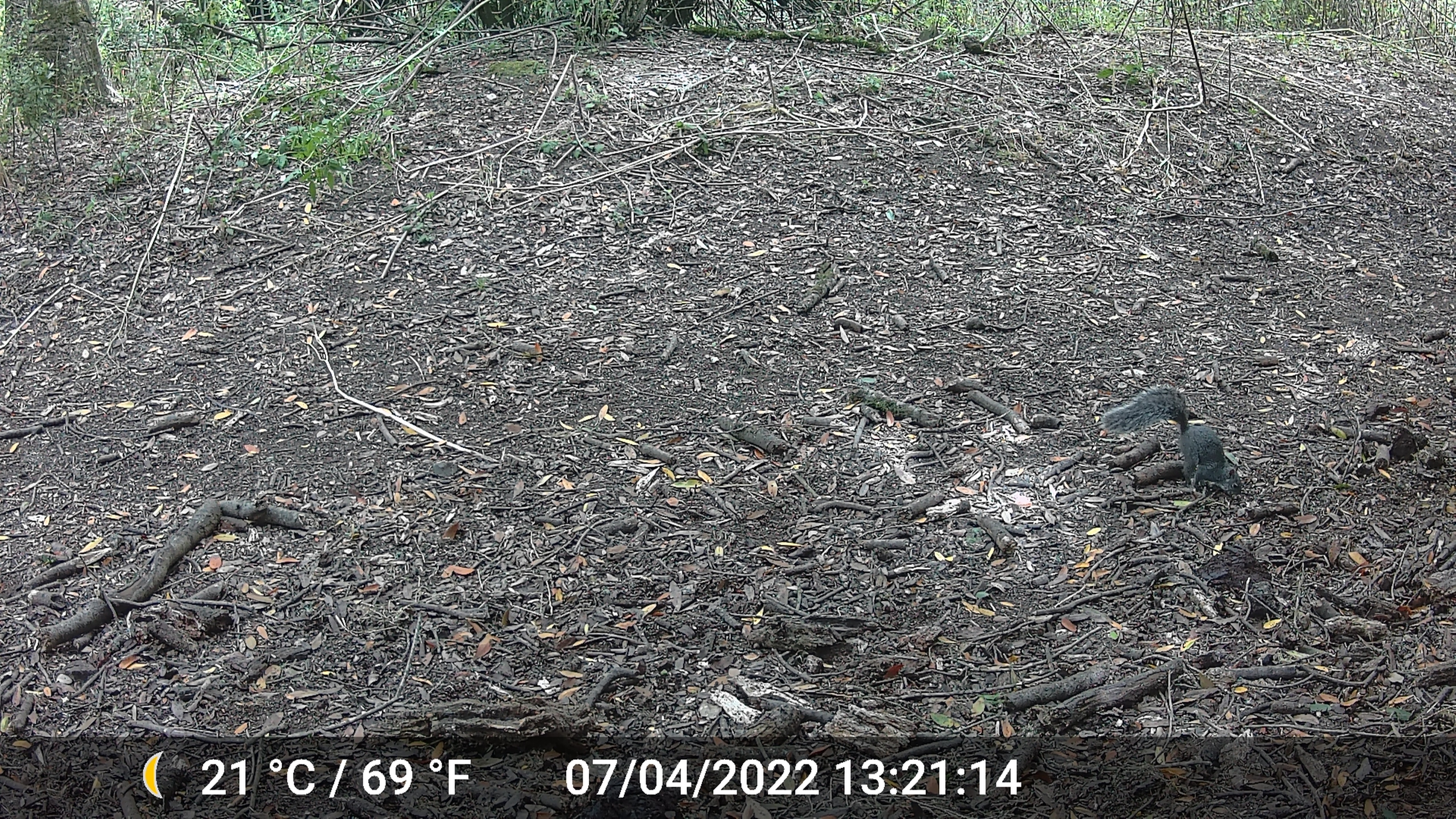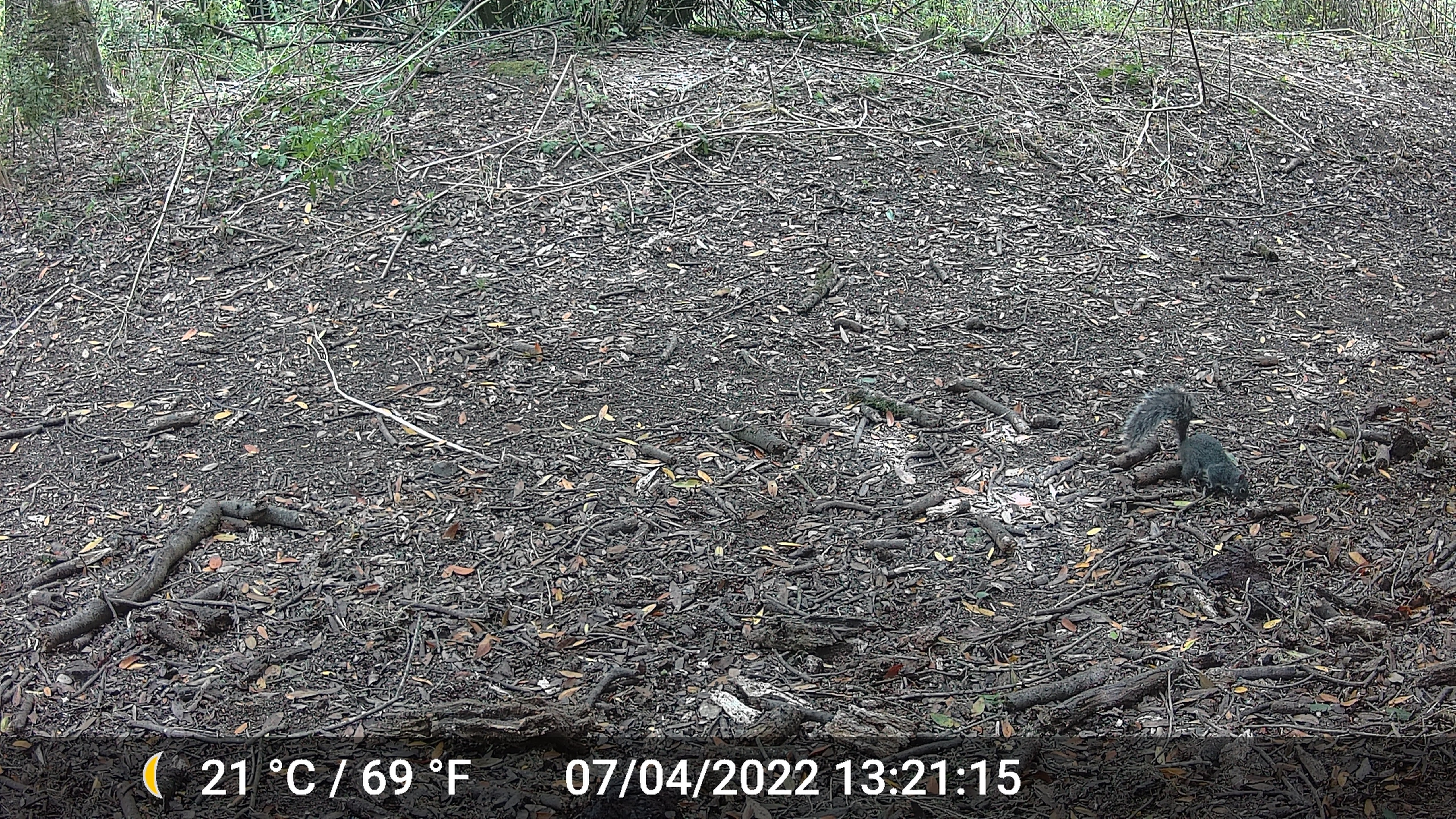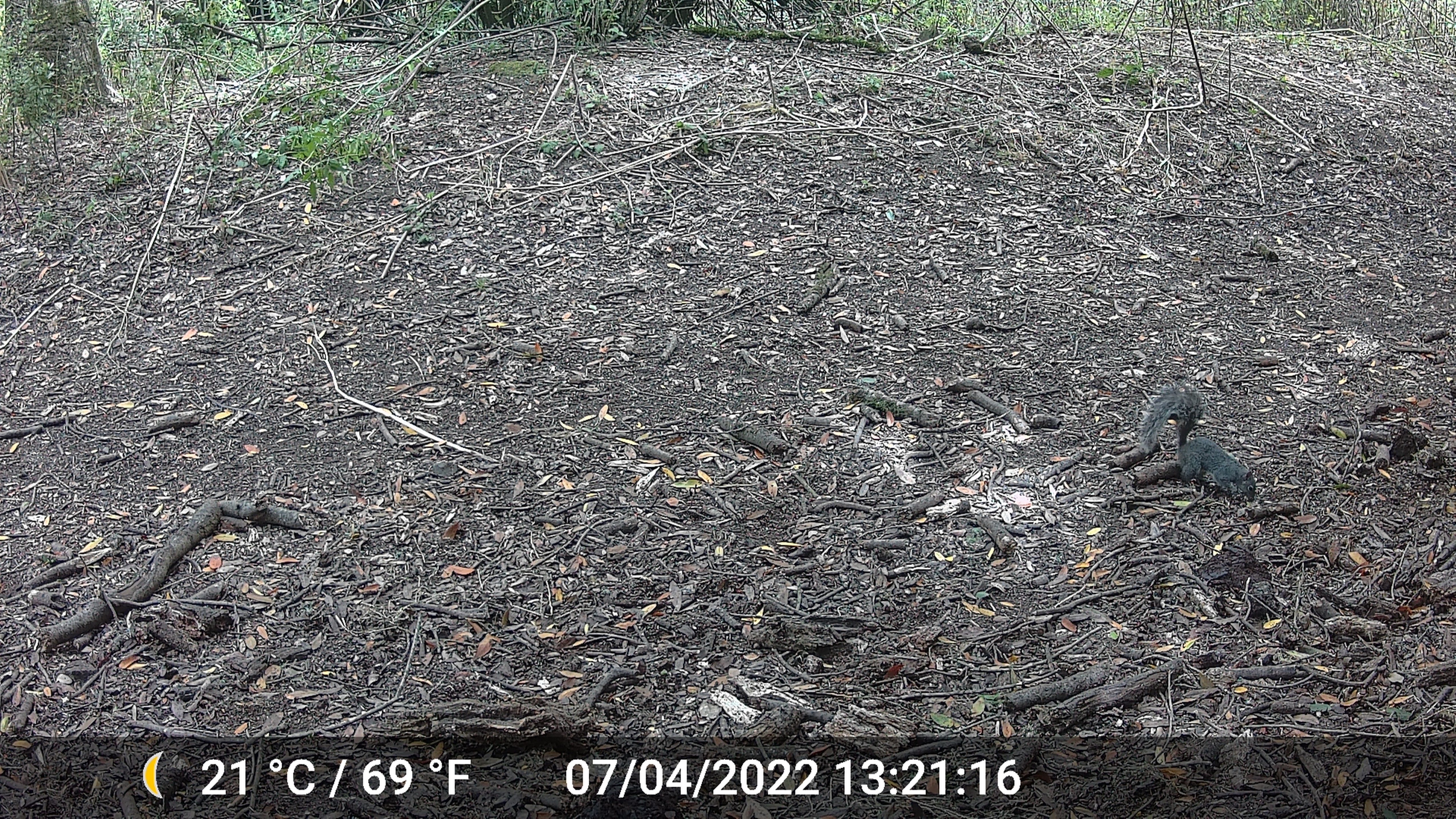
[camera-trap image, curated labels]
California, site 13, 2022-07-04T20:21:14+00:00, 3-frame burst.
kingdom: Animalia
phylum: Chordata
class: Mammalia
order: Rodentia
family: Sciuridae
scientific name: Sciuridae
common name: squirrel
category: unknown squirrel